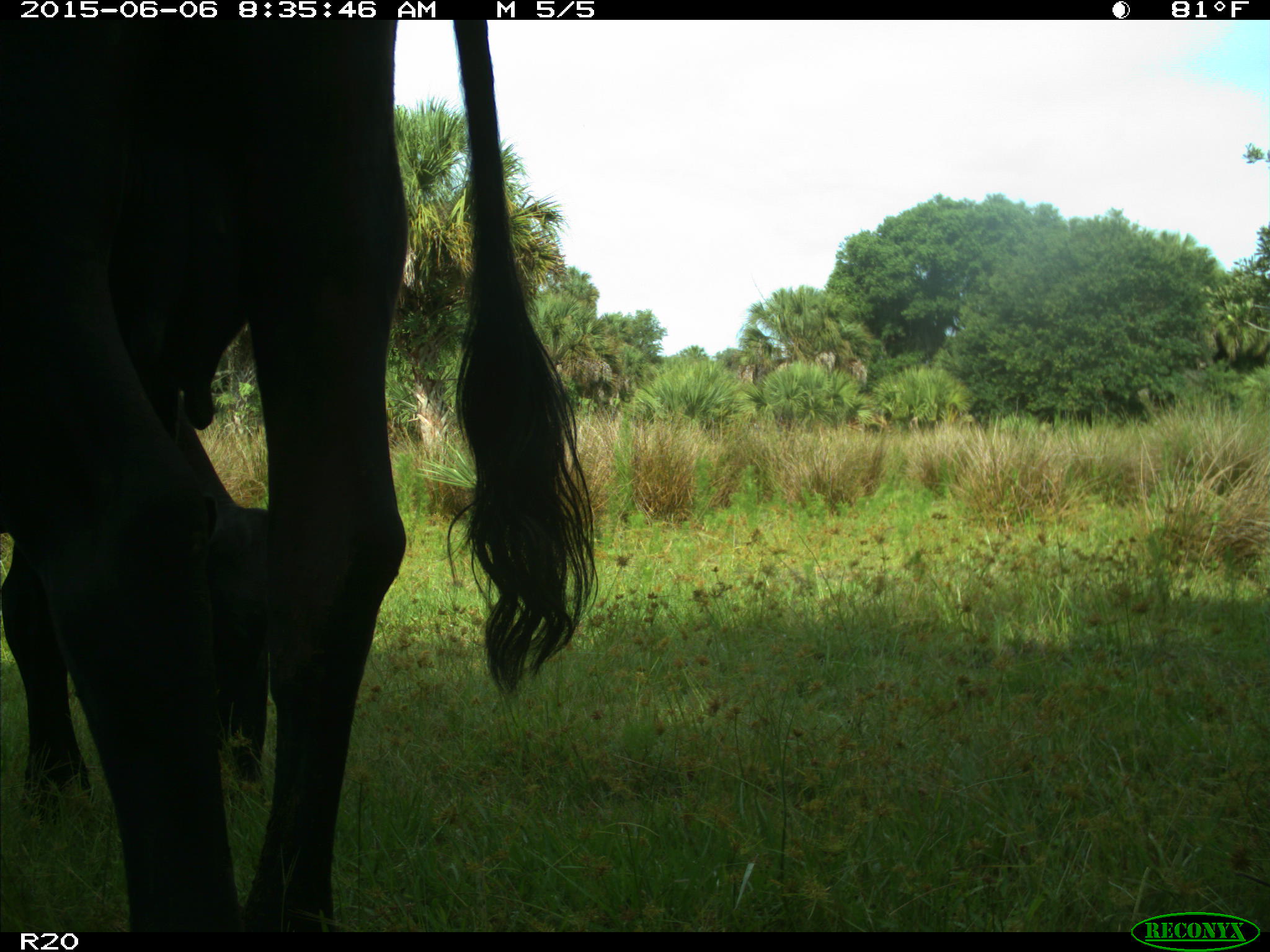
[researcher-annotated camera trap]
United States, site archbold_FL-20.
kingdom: Animalia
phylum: Chordata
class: Mammalia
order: Artiodactyla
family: Bovidae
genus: Bos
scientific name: Bos taurus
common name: domestic cow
Bos taurus (domestic cow).